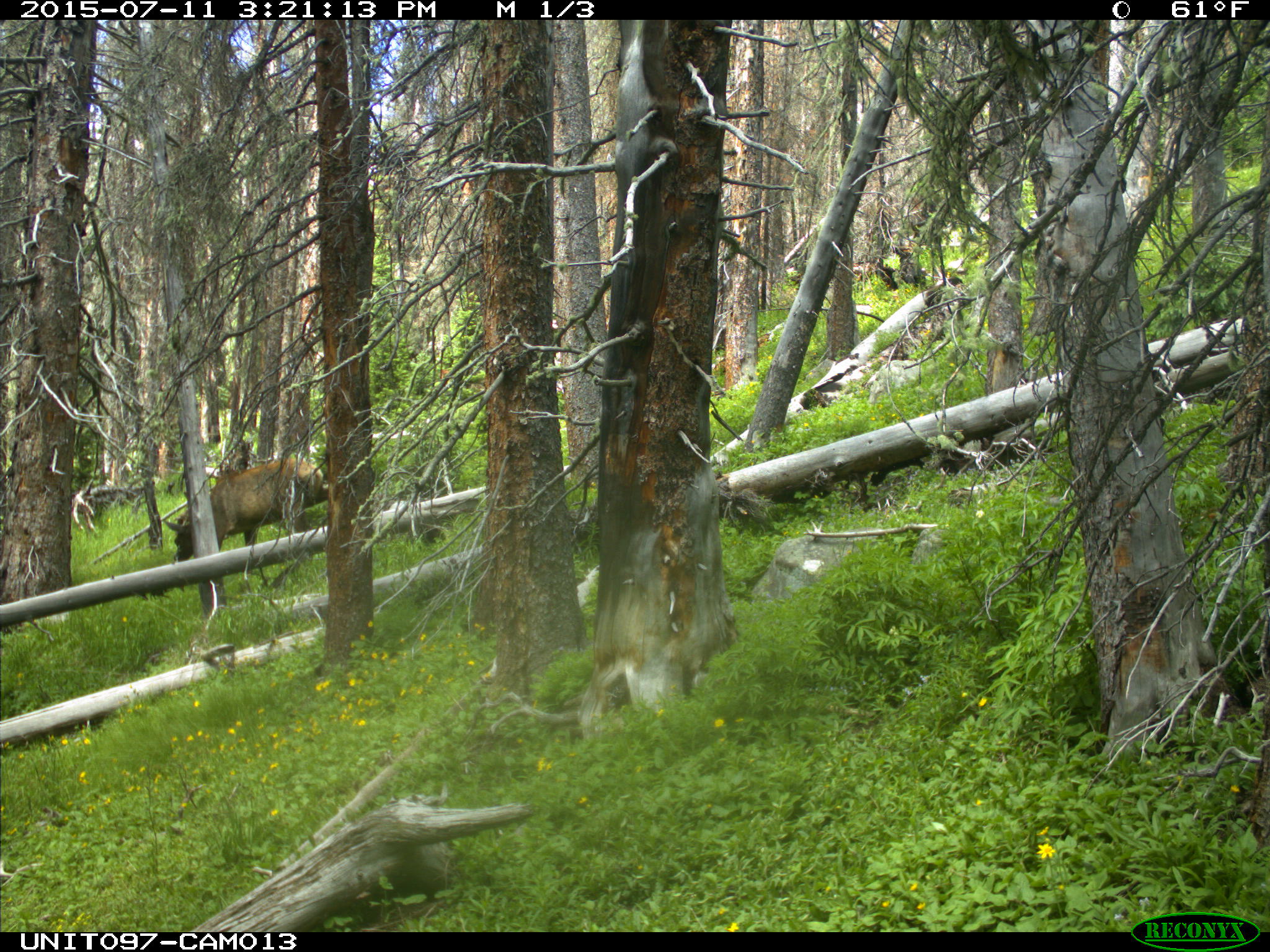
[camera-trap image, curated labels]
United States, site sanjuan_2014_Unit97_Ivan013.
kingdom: Animalia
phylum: Chordata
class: Mammalia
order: Artiodactyla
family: Cervidae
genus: Cervus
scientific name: Cervus elaphus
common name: red deer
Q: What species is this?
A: Cervus elaphus (red deer).